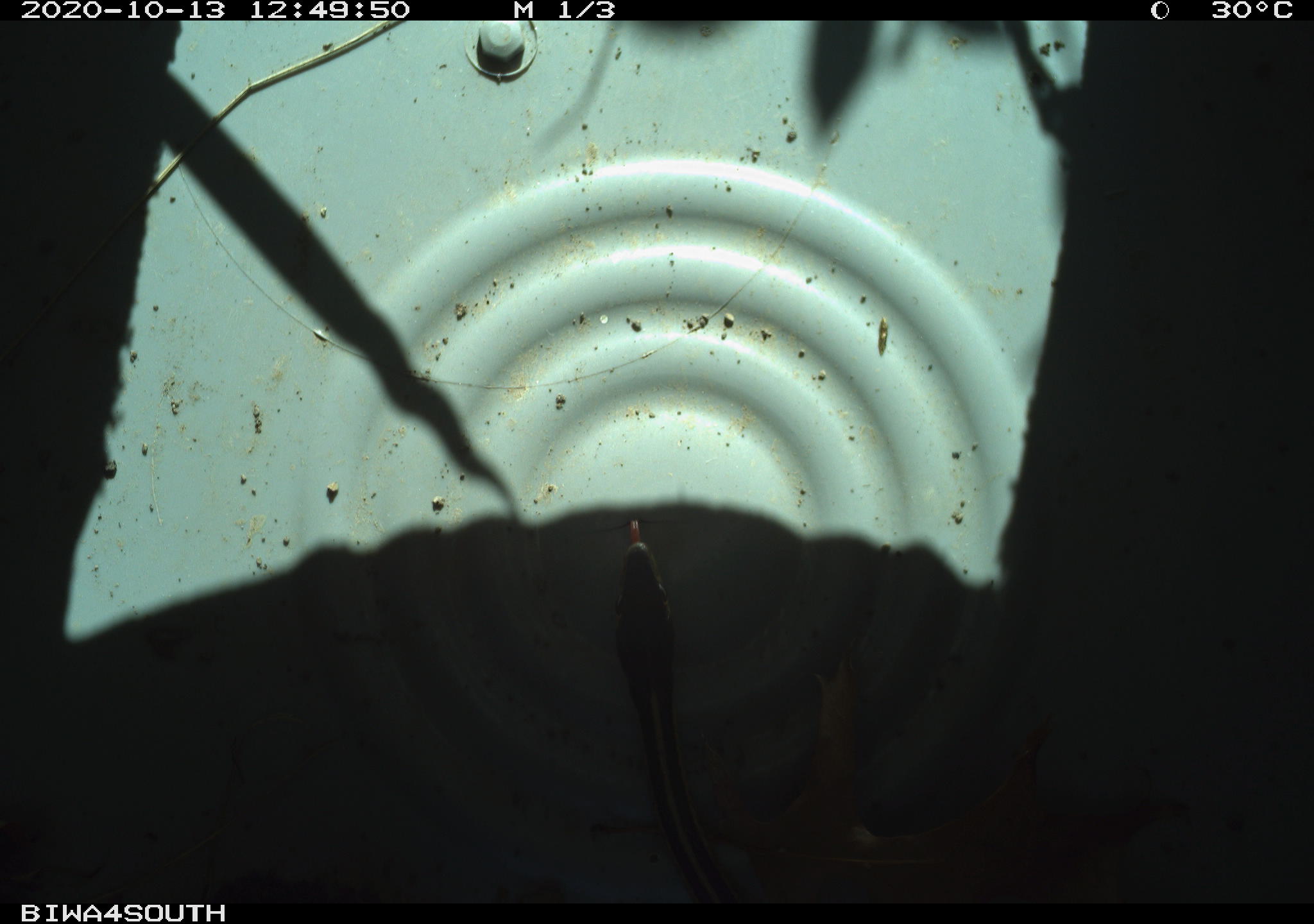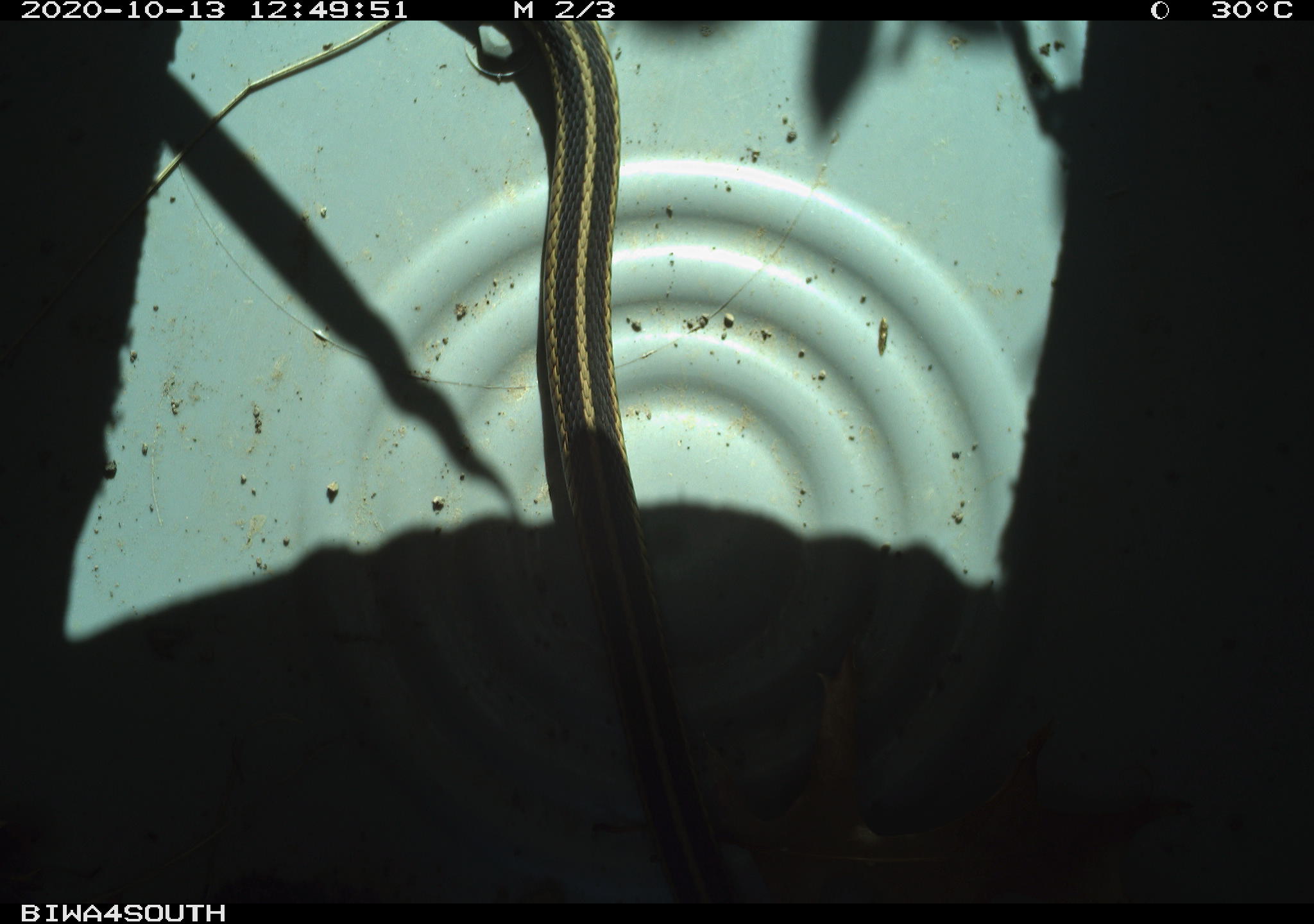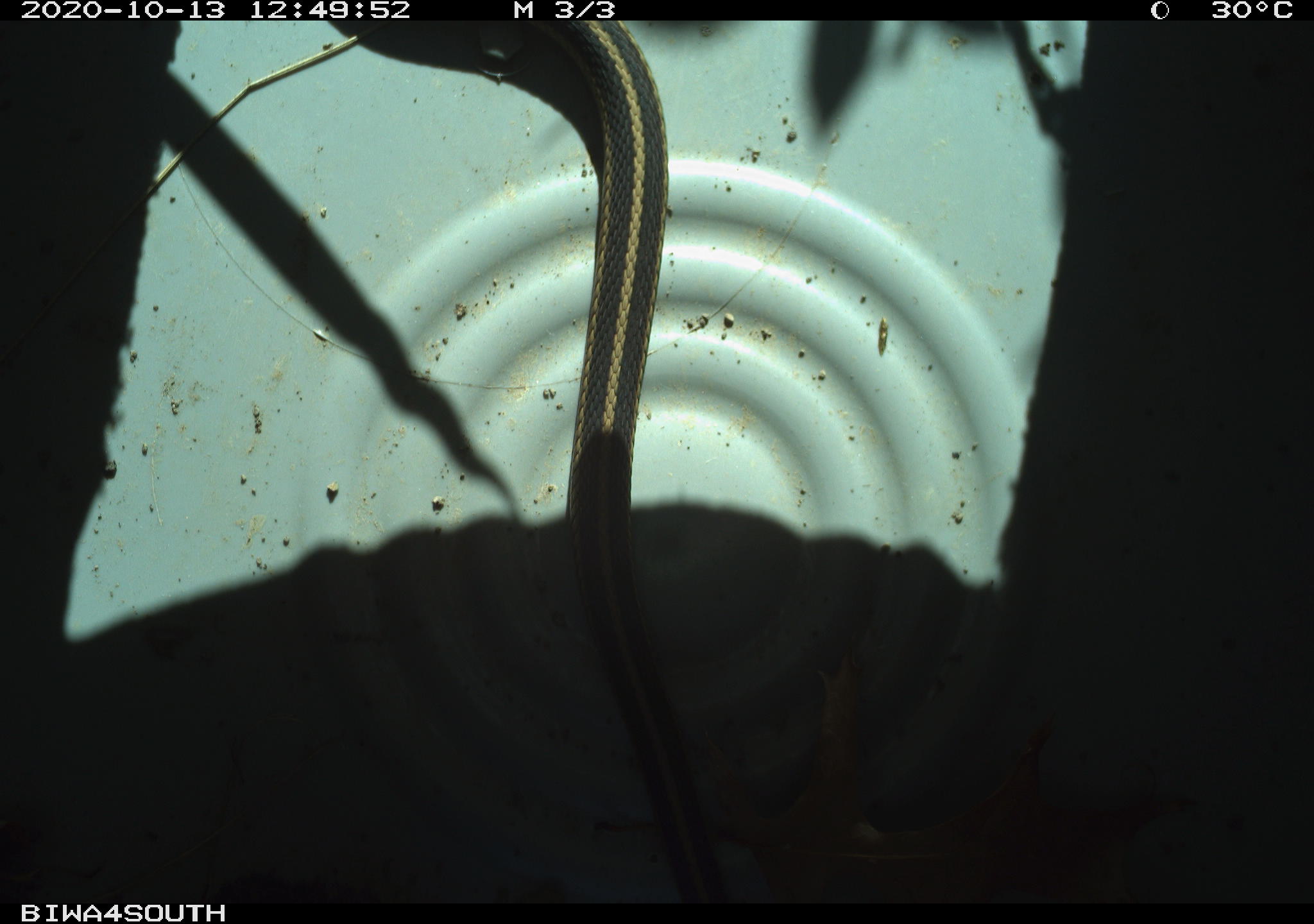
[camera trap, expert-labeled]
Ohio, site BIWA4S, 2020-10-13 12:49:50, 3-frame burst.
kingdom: Animalia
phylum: Chordata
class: Reptilia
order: Squamata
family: Colubridae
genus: Thamnophis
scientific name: Thamnophis sirtalis sirtalis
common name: eastern gartersnake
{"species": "eastern gartersnake (Thamnophis sirtalis sirtalis)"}